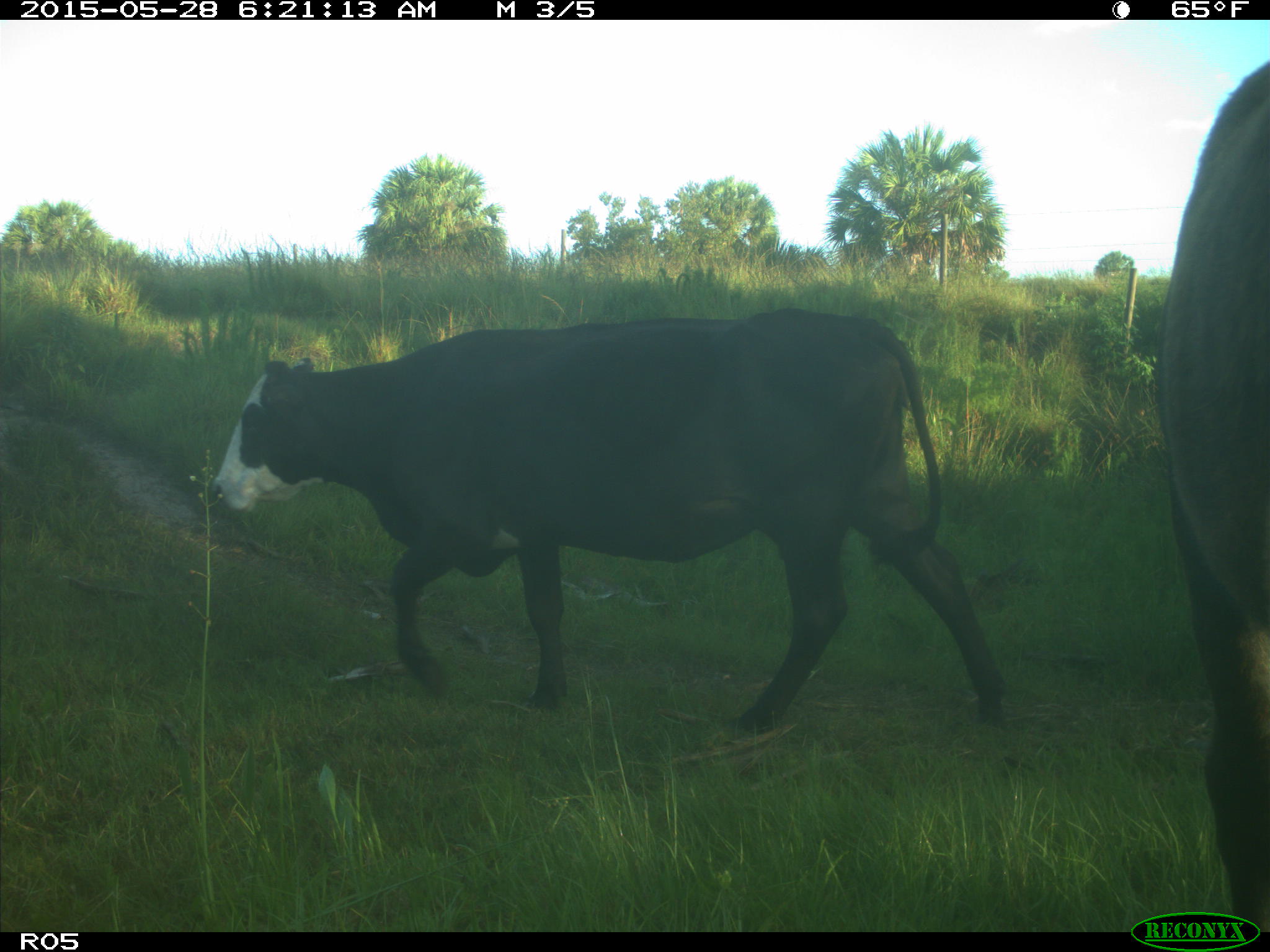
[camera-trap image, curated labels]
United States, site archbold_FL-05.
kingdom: Animalia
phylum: Chordata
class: Mammalia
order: Artiodactyla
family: Bovidae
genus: Bos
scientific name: Bos taurus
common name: domestic cow